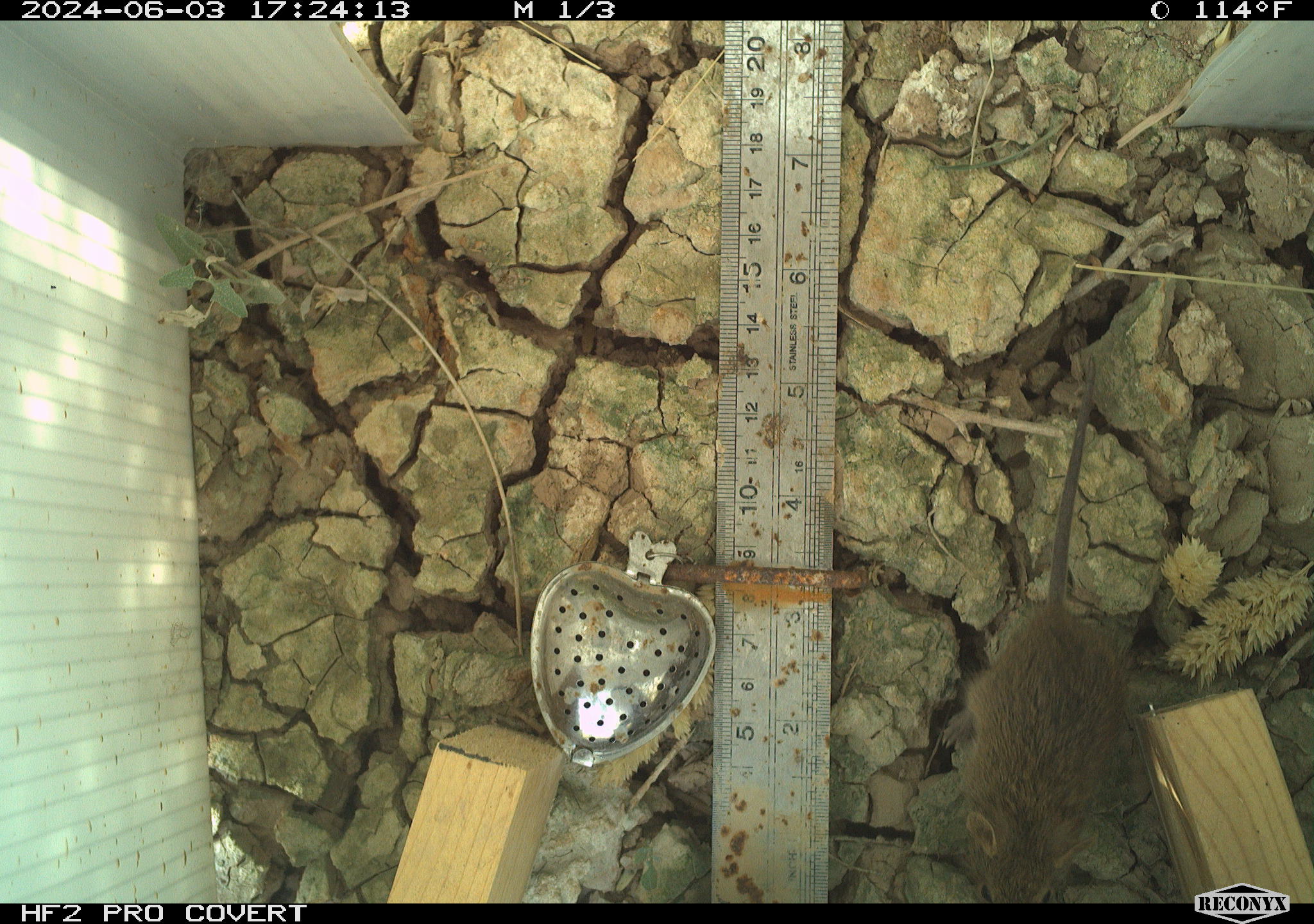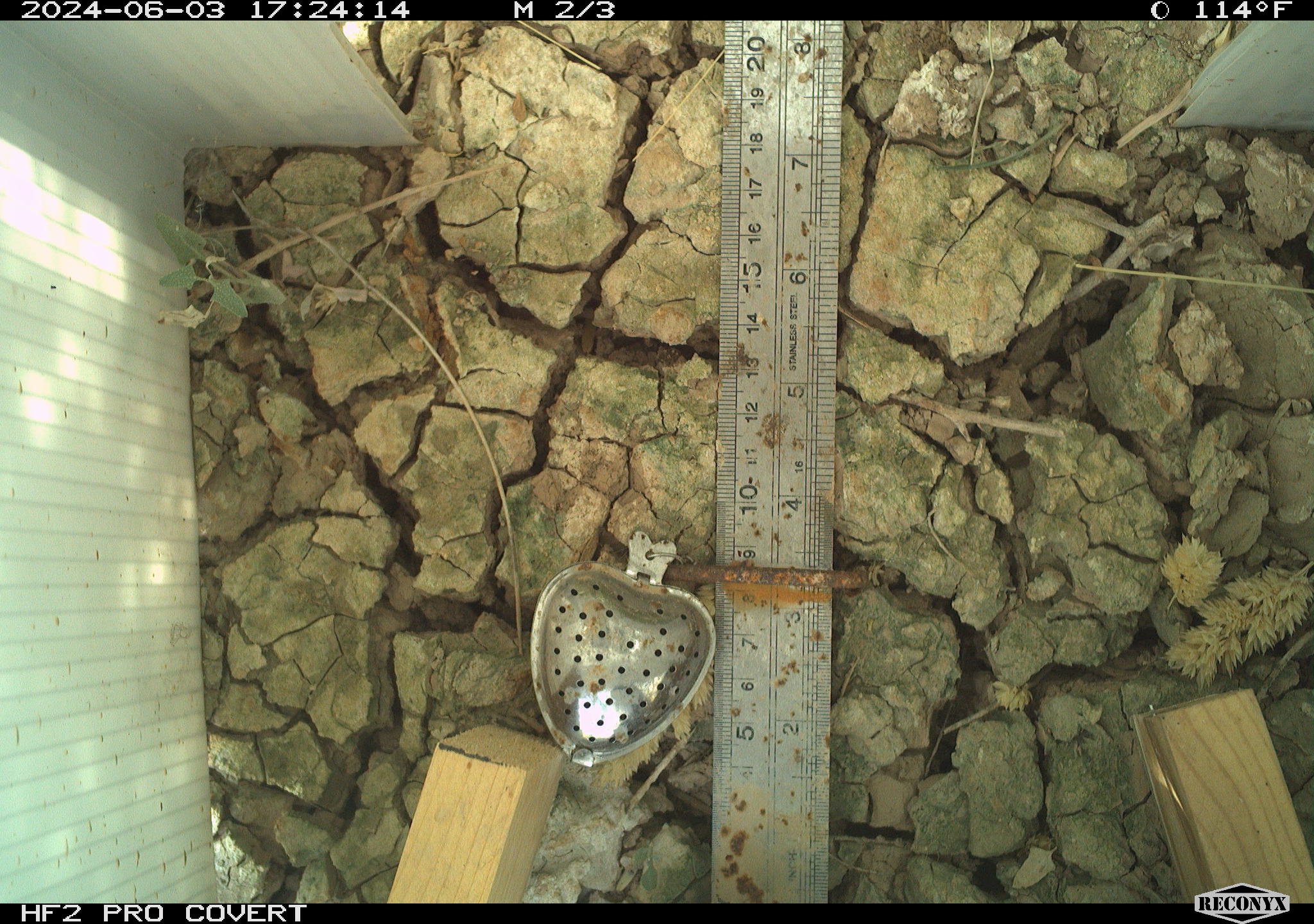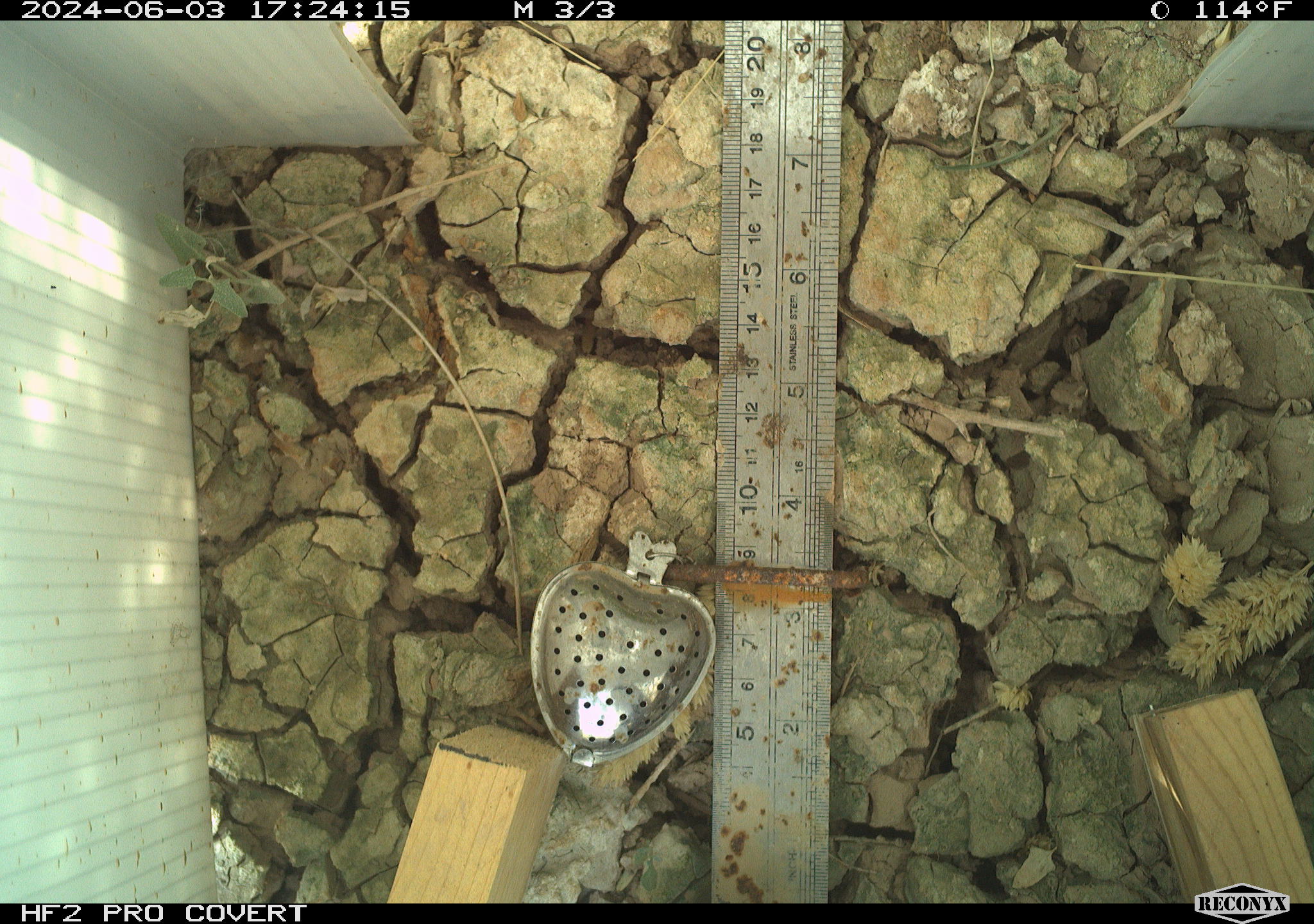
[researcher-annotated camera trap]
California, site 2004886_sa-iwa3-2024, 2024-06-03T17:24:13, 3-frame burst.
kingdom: Animalia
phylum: Chordata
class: Mammalia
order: Rodentia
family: Cricetidae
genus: Sigmodon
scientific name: Sigmodon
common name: cotton rat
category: sigmodon species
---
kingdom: Animalia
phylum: Arthropoda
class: Insecta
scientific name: Insecta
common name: insect